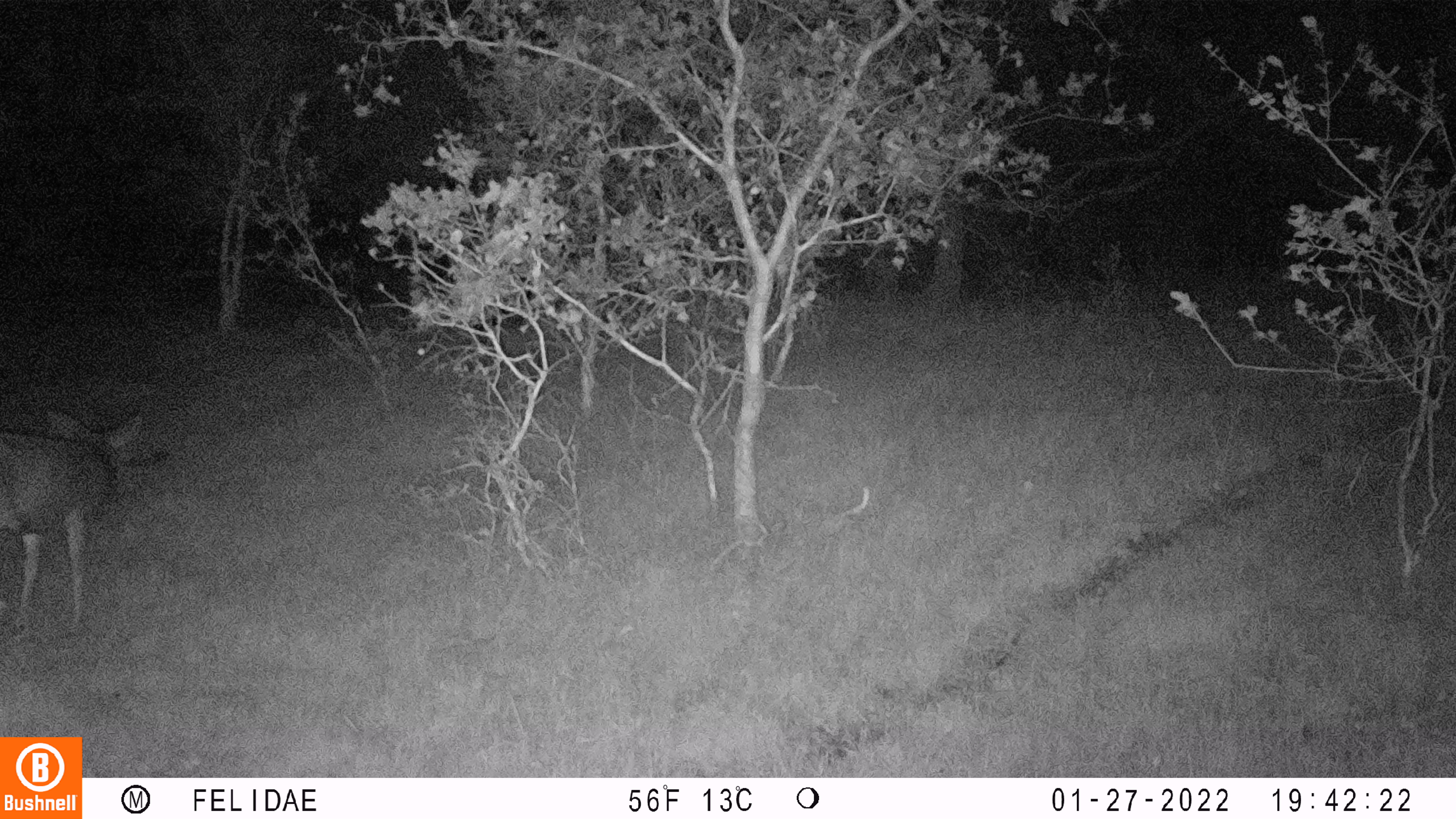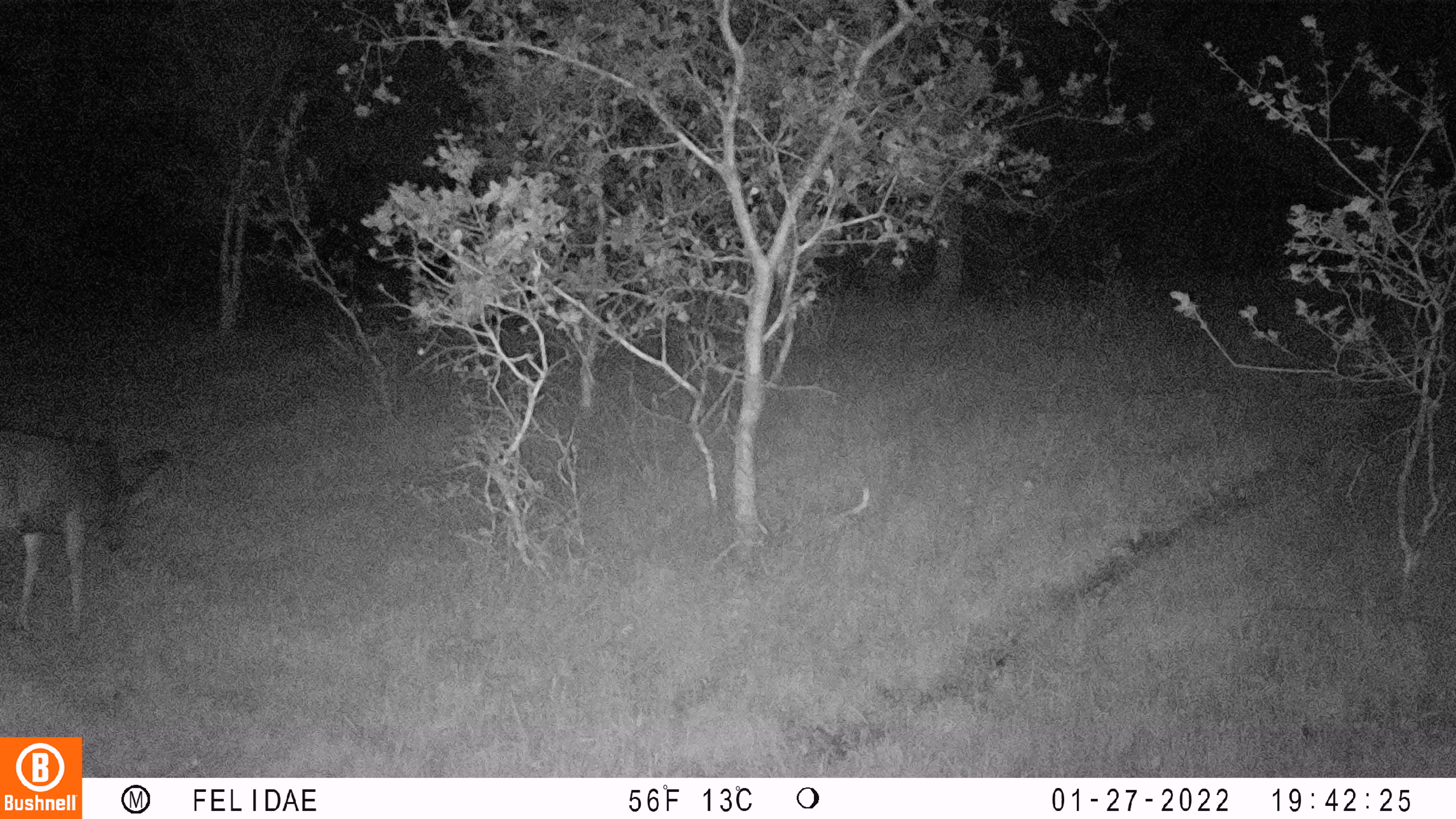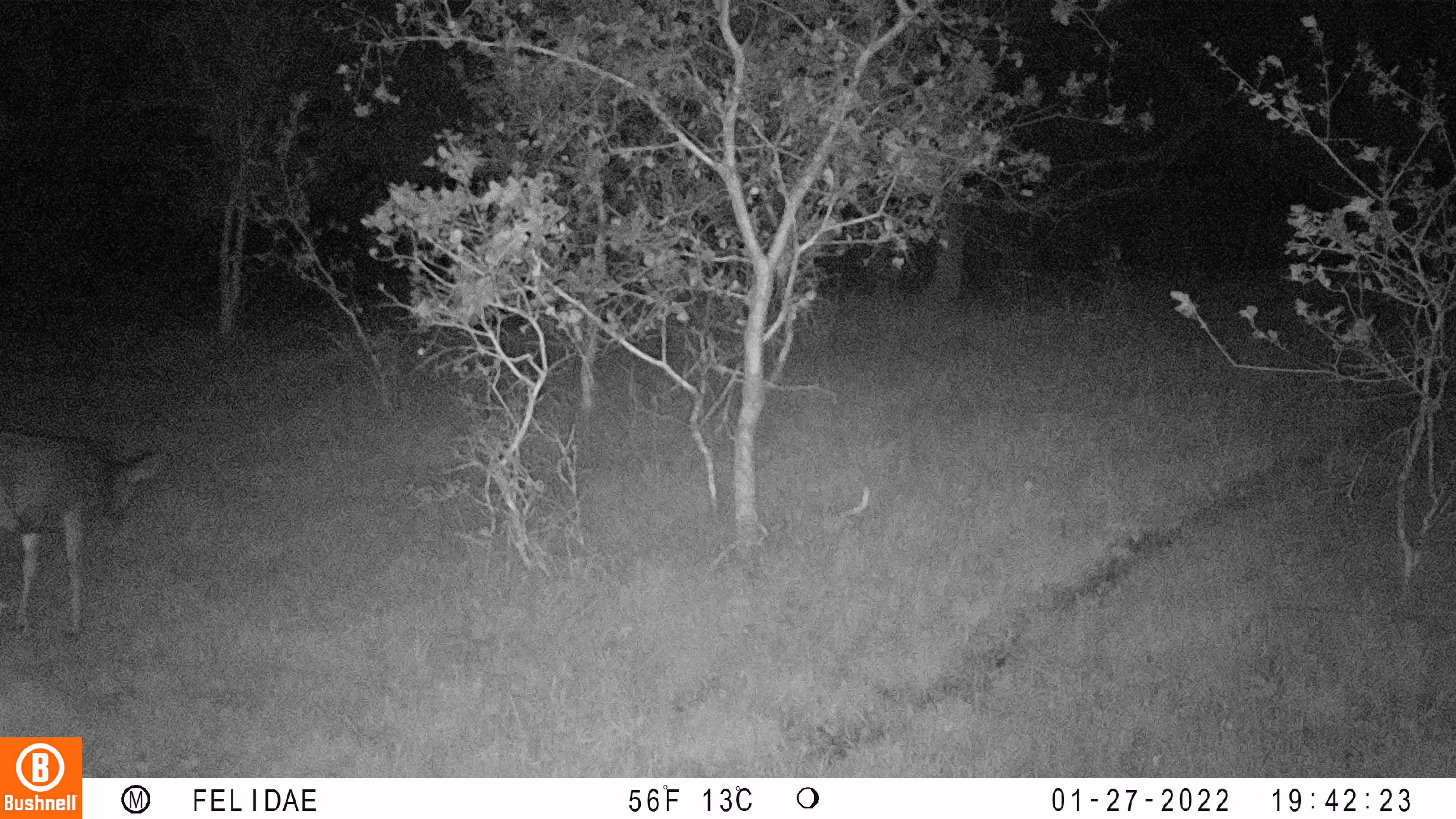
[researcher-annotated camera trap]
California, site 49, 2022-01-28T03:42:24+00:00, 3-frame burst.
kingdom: Animalia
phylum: Chordata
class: Mammalia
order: Artiodactyla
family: Cervidae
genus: Odocoileus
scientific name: Odocoileus hemionus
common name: mule deer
Mule deer (Odocoileus hemionus).